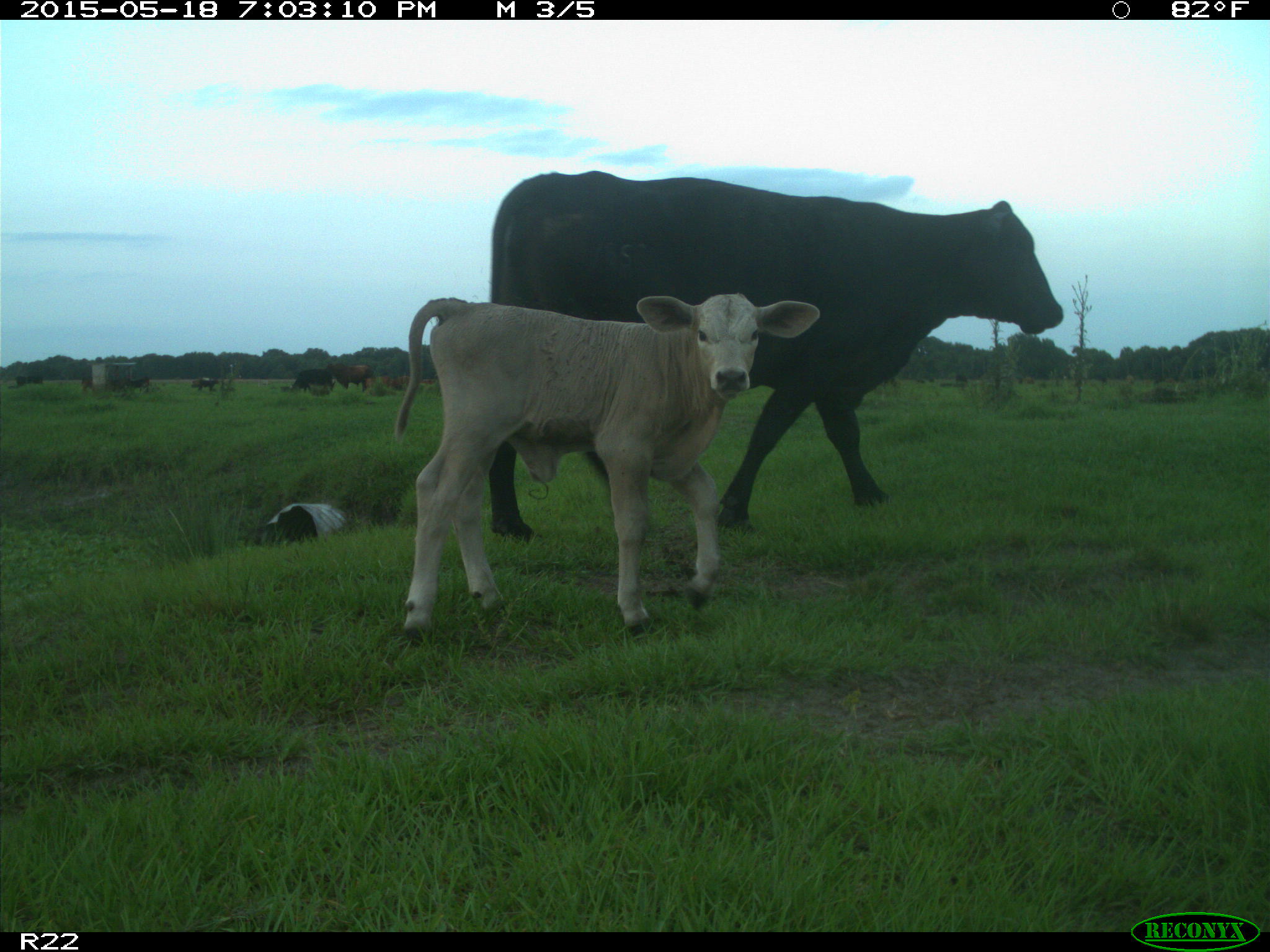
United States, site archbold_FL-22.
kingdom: Animalia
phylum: Chordata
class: Mammalia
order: Artiodactyla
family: Bovidae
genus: Bos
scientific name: Bos taurus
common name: domestic cow